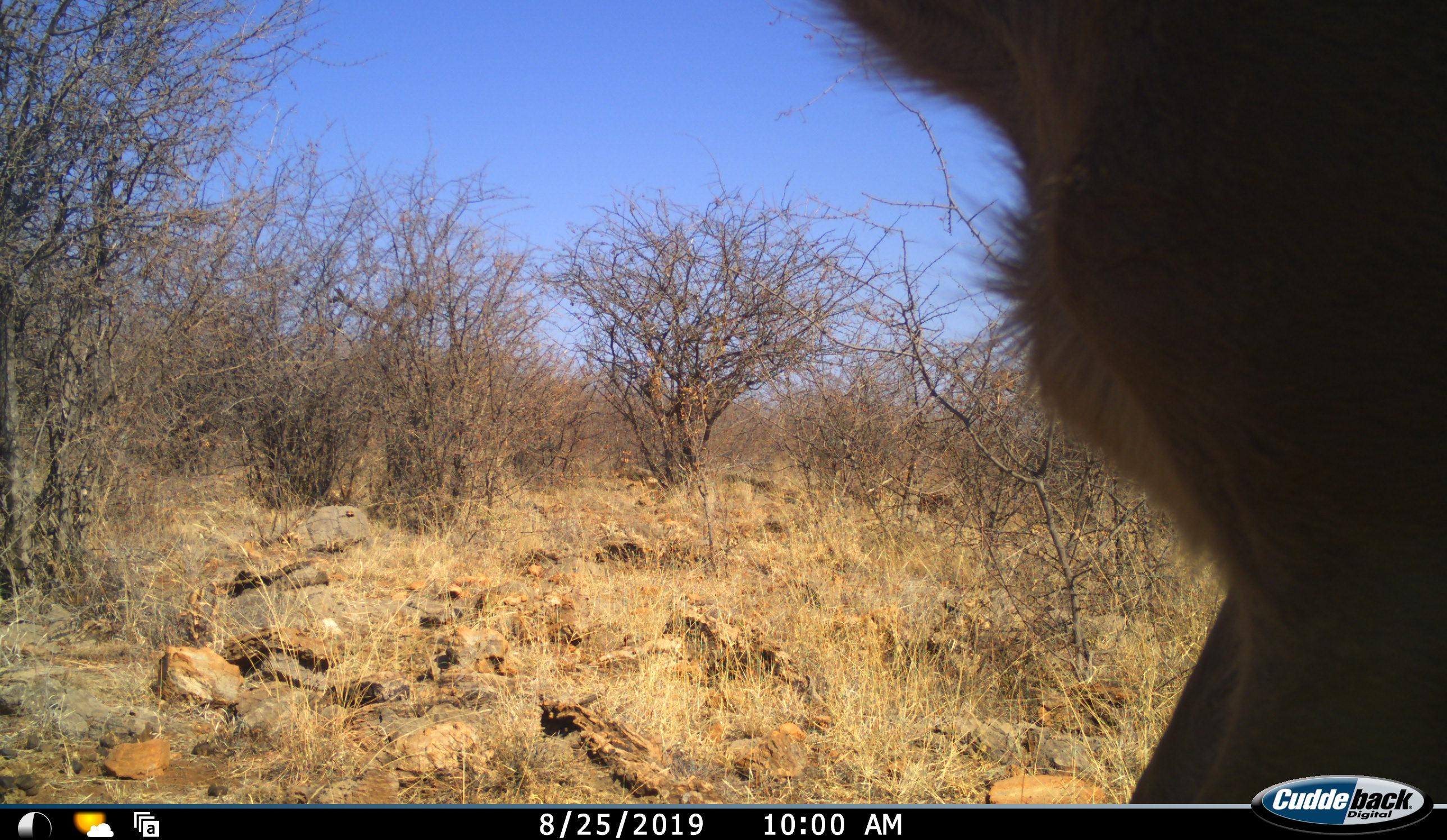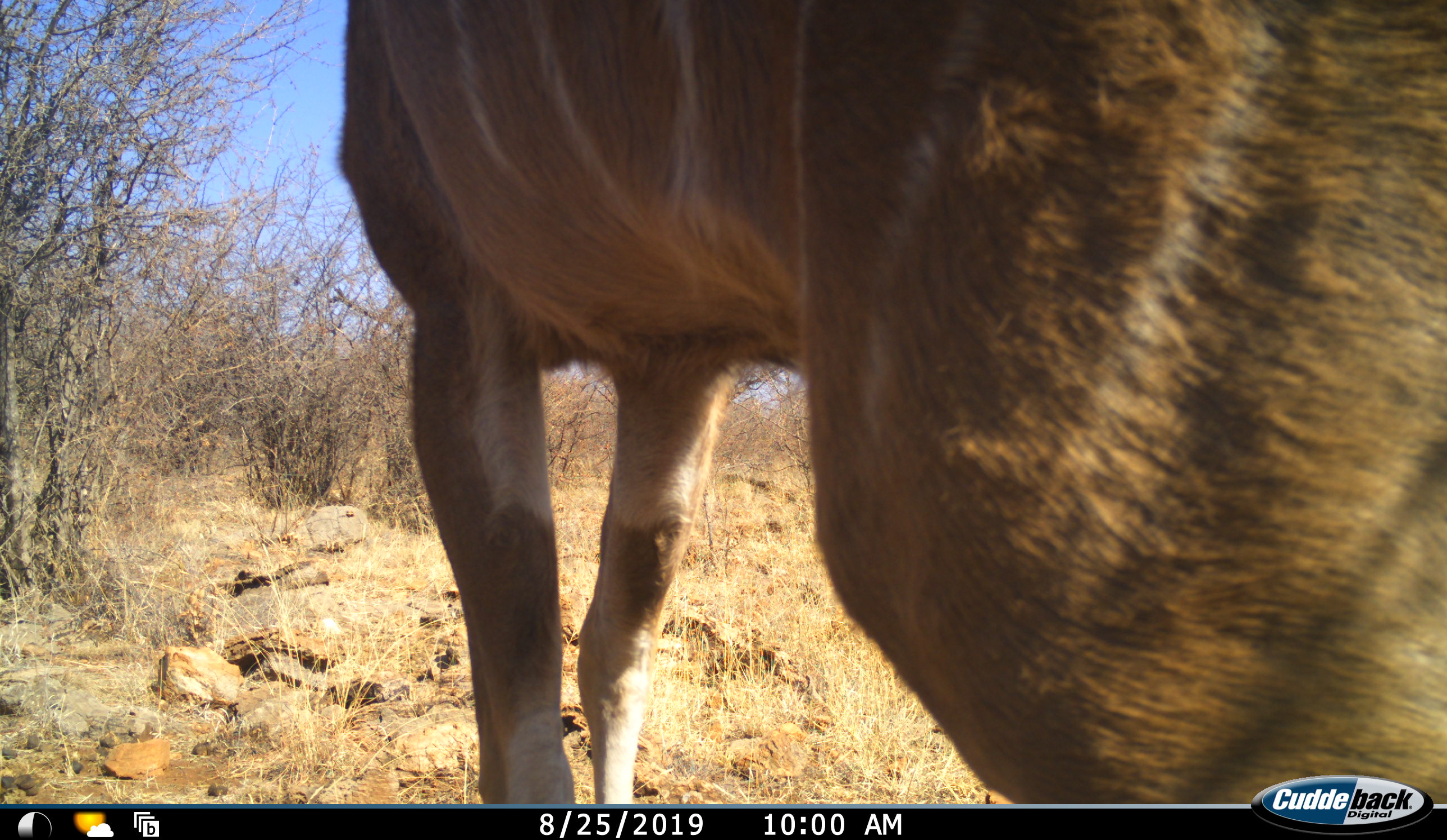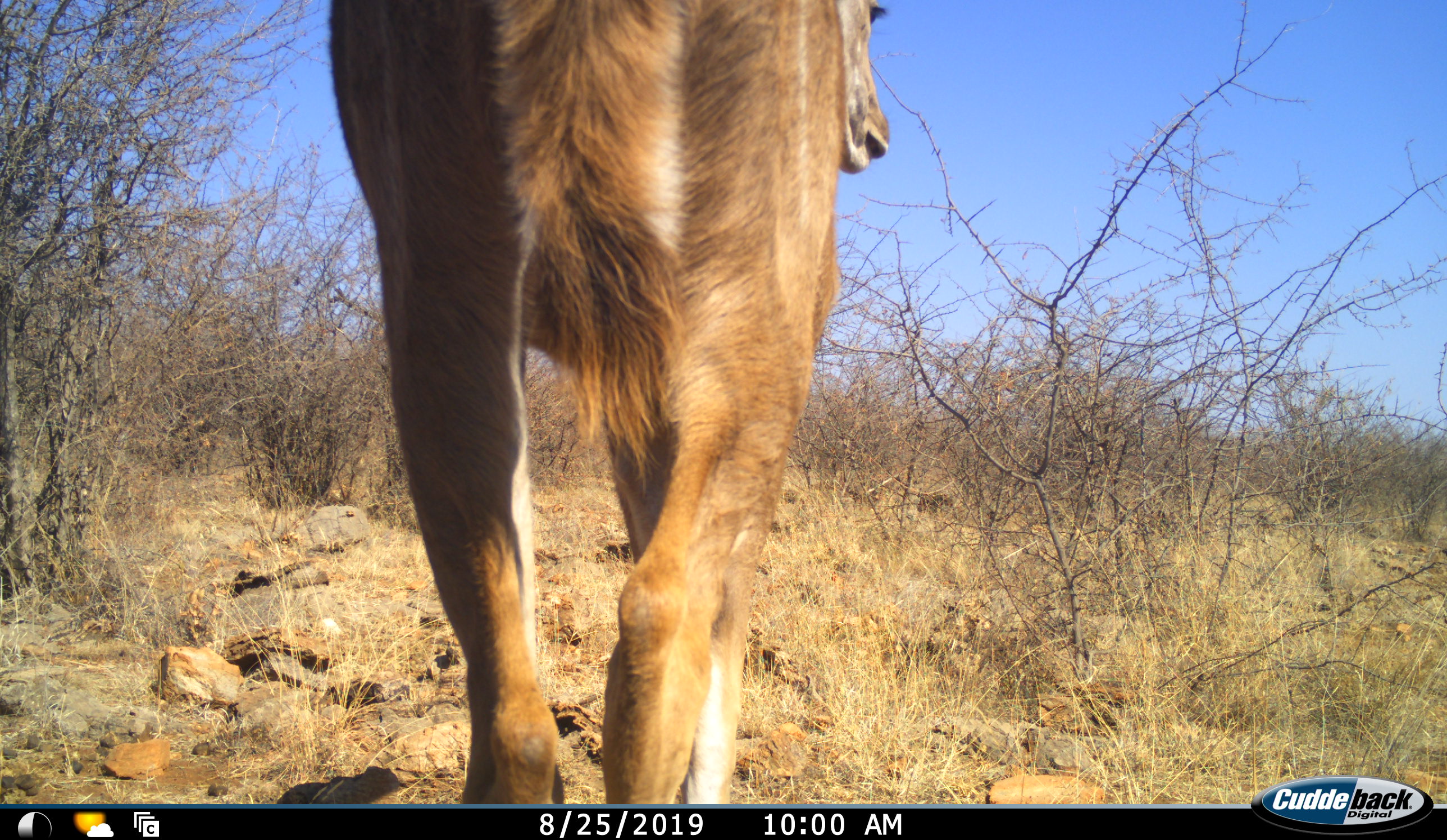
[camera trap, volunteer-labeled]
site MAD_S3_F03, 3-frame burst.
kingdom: Animalia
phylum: Chordata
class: Mammalia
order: Artiodactyla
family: Bovidae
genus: Tragelaphus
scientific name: Tragelaphus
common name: kudu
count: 1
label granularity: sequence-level